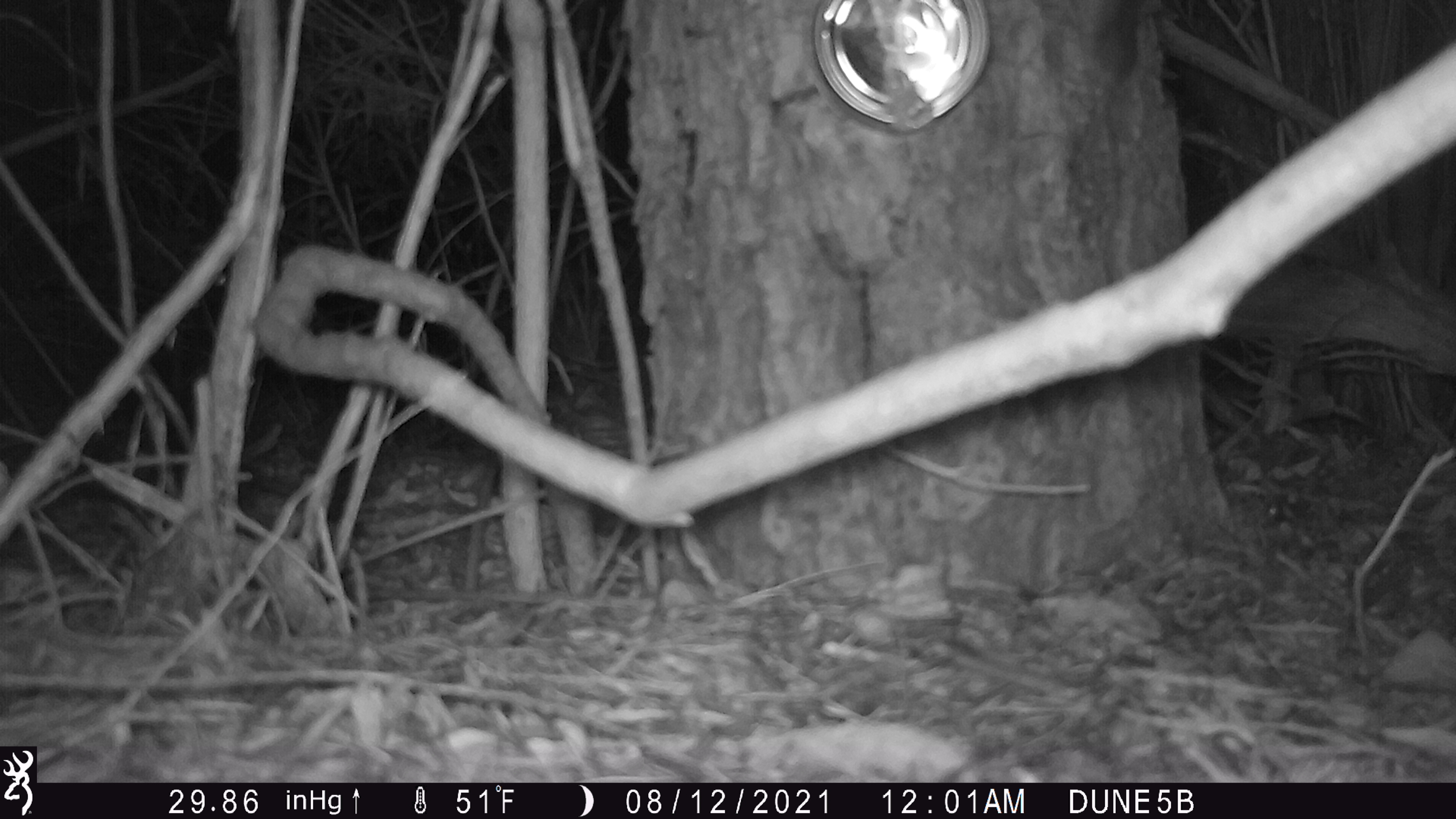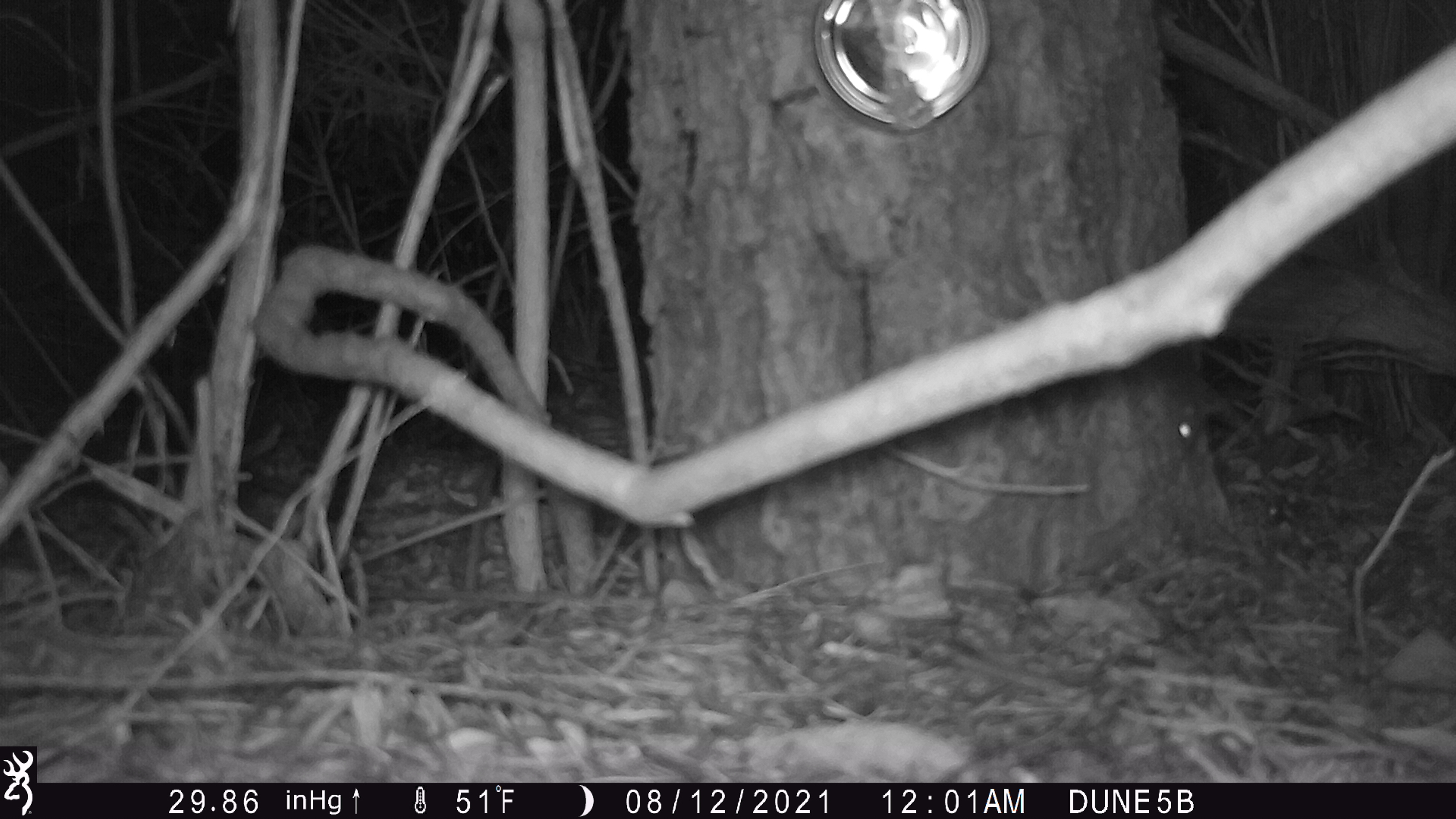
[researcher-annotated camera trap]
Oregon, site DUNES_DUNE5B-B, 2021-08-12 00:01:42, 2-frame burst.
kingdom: Animalia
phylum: Chordata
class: Mammalia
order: Rodentia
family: Cricetidae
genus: Neotoma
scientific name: Neotoma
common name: woodrats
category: neotoma species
Neotoma species (woodrats) (Neotoma).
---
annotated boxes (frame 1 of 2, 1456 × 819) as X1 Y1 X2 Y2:
neotoma species: 1080 1 1163 92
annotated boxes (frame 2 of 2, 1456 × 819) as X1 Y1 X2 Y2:
neotoma species: 1142 344 1224 466